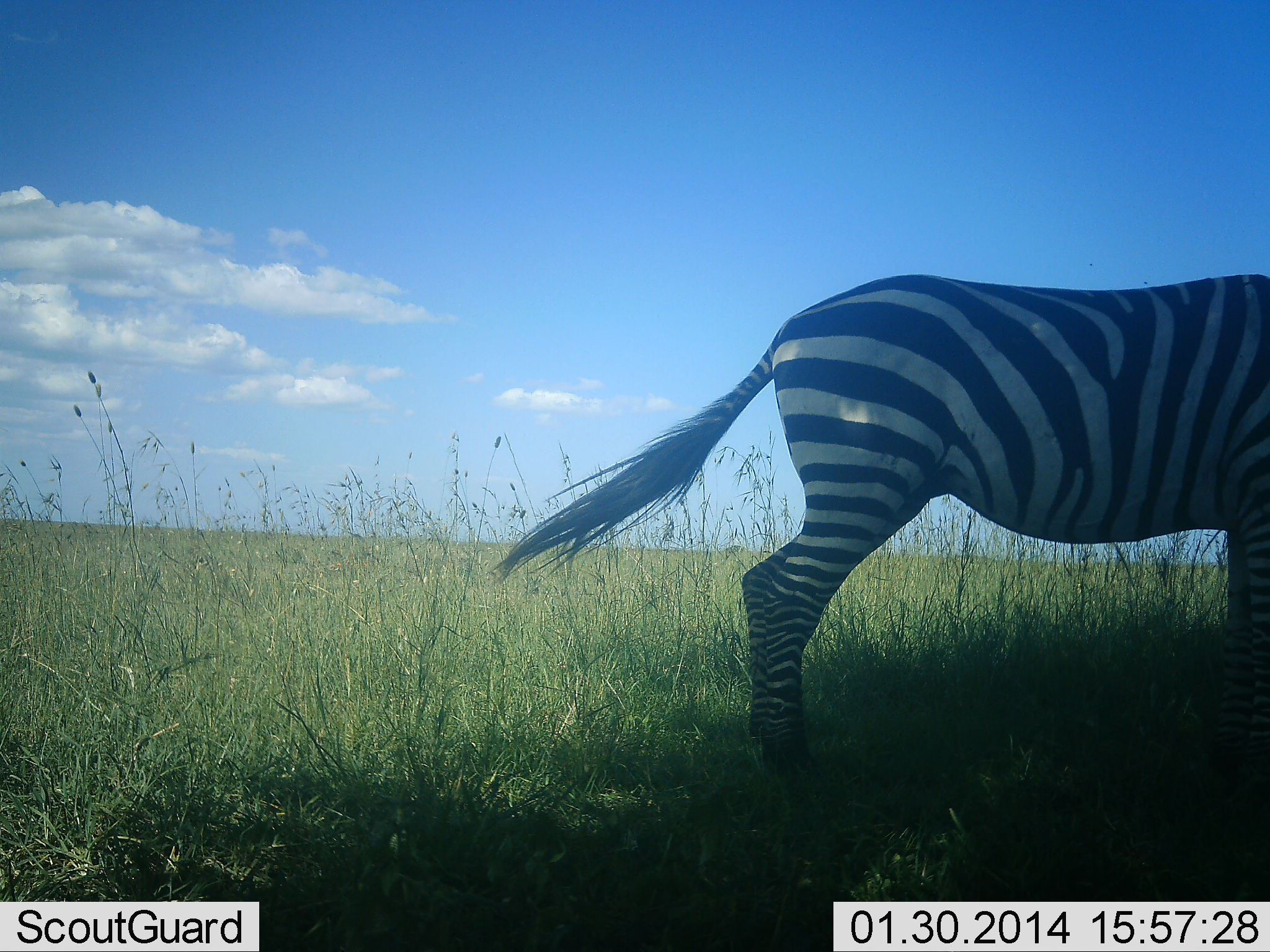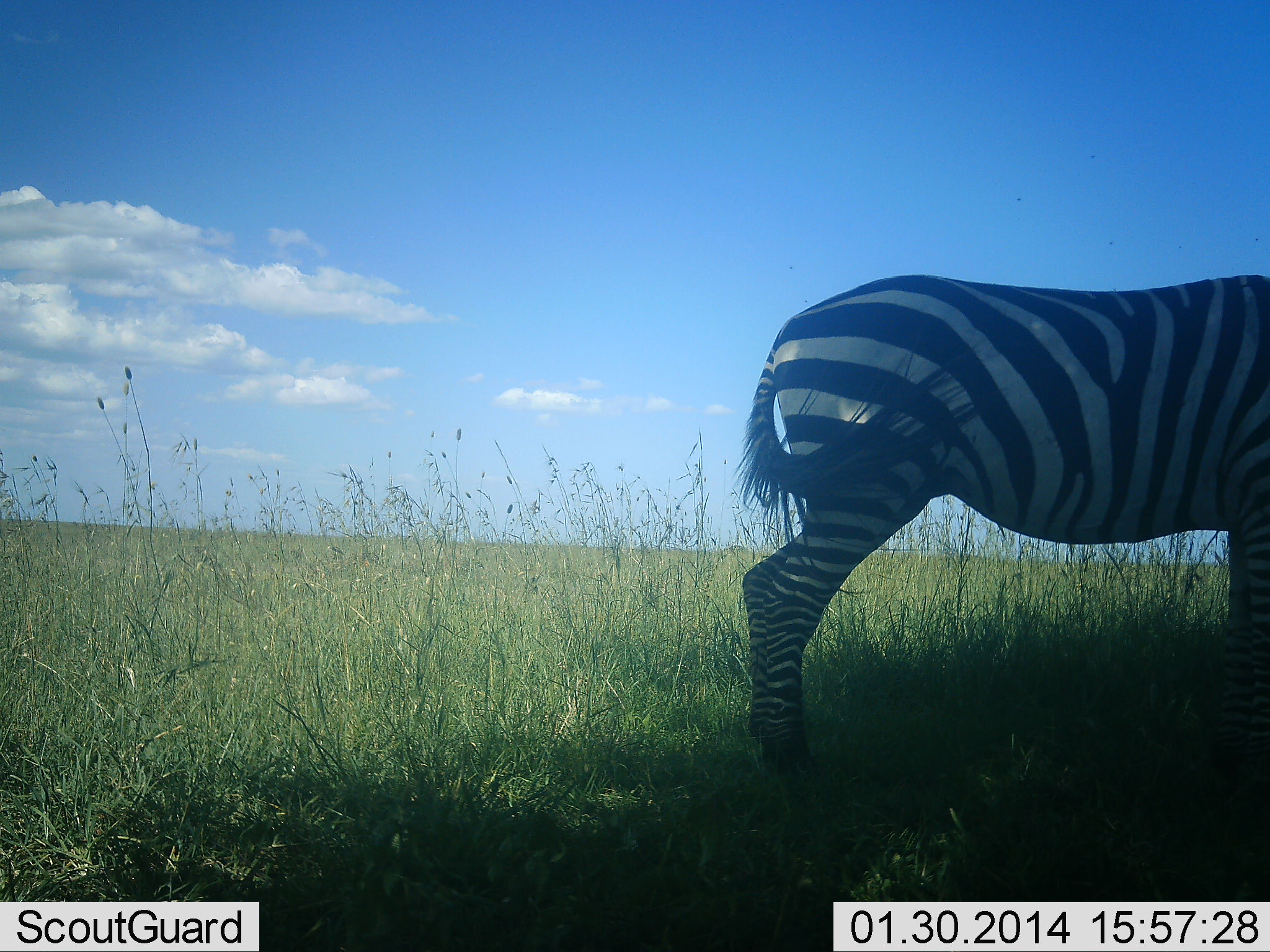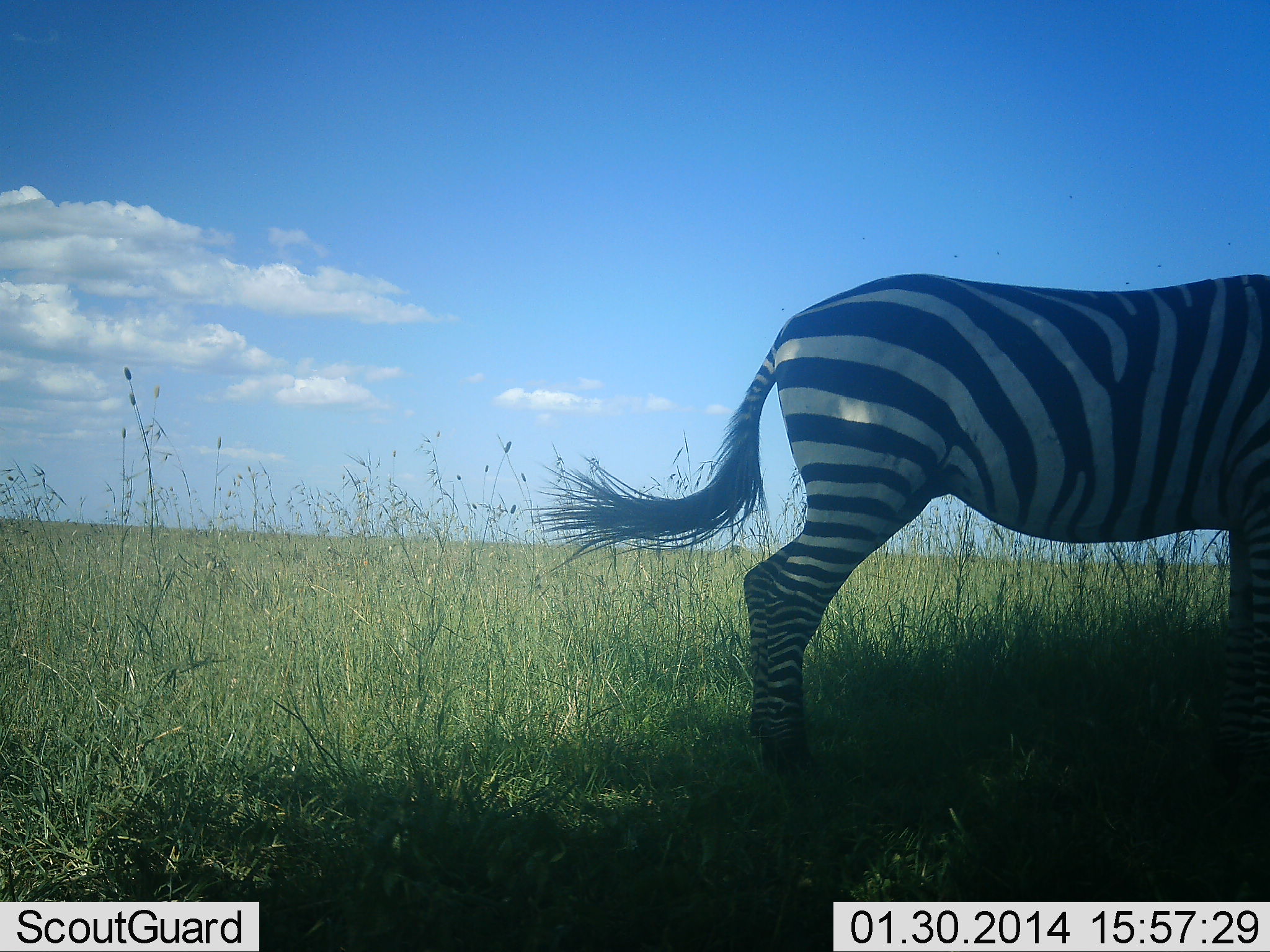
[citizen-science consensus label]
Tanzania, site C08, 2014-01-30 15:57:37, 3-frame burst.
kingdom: Animalia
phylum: Chordata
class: Mammalia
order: Perissodactyla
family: Equidae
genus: Equus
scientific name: Equus quagga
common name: plains zebra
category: zebra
Zebra (plains zebra) (Equus quagga), count 1. Behavior (volunteer vote fractions): standing 100%, resting 0%, moving 0%, interacting 0%. Young present (vote fraction): 0%. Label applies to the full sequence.